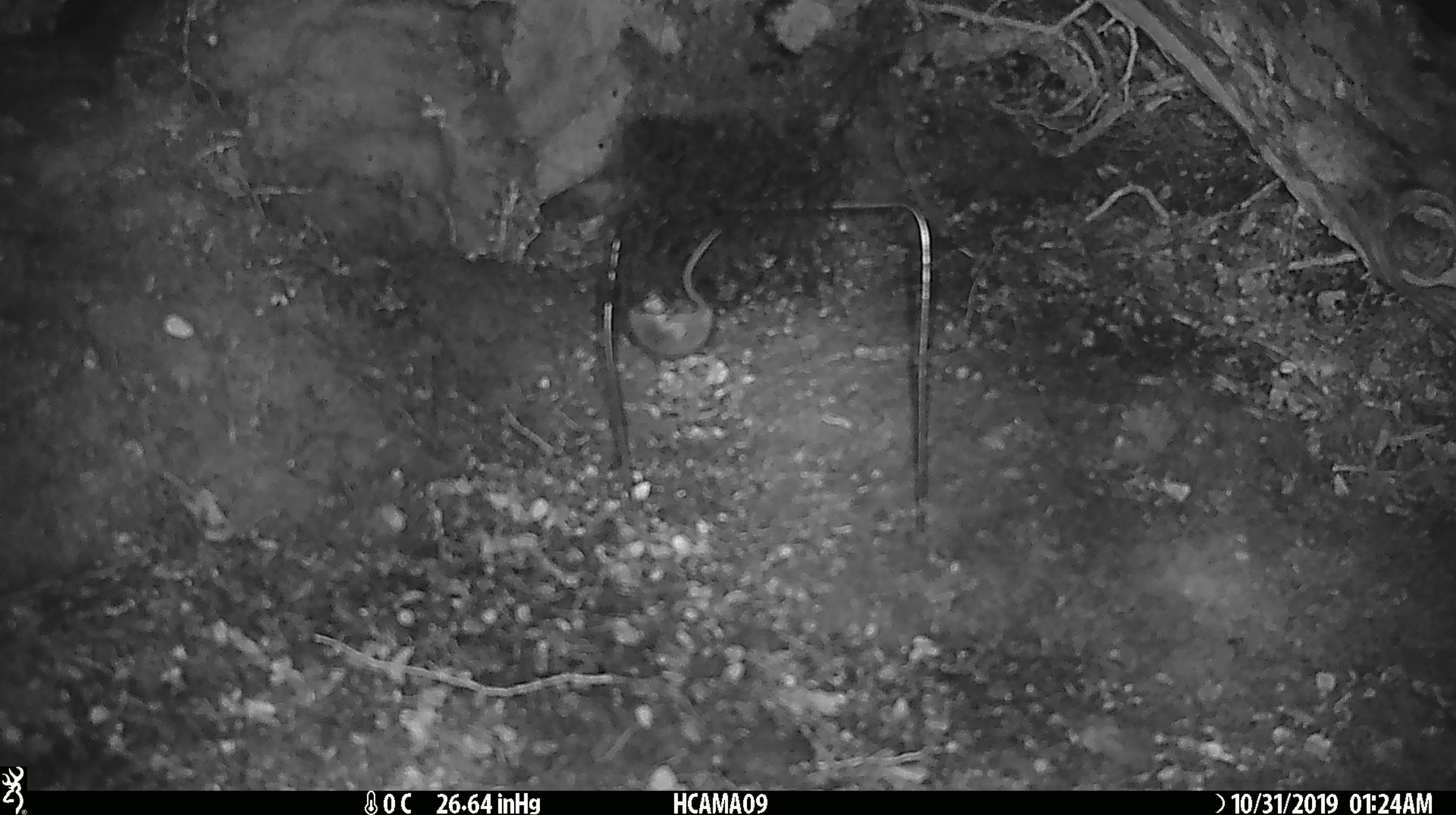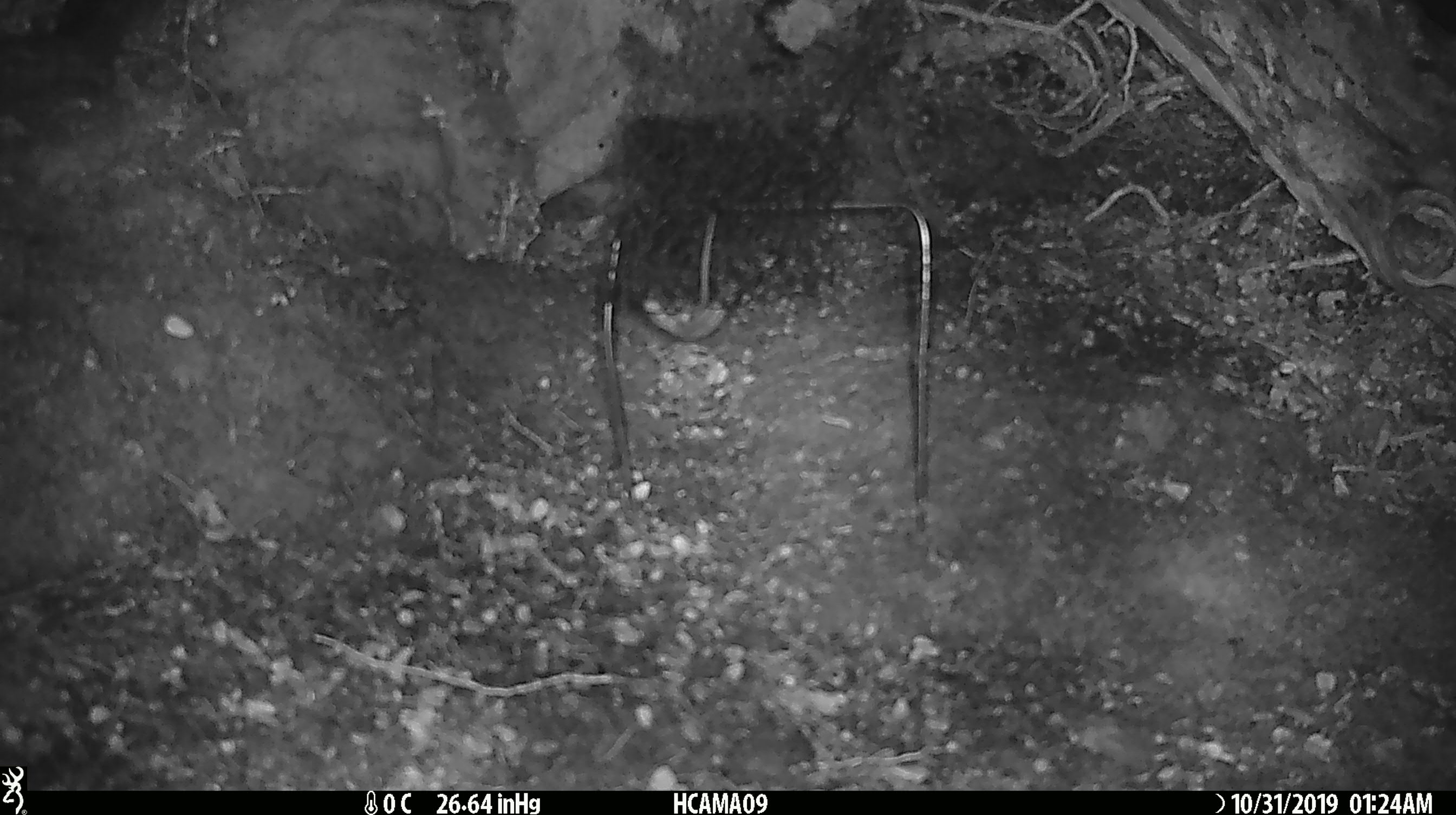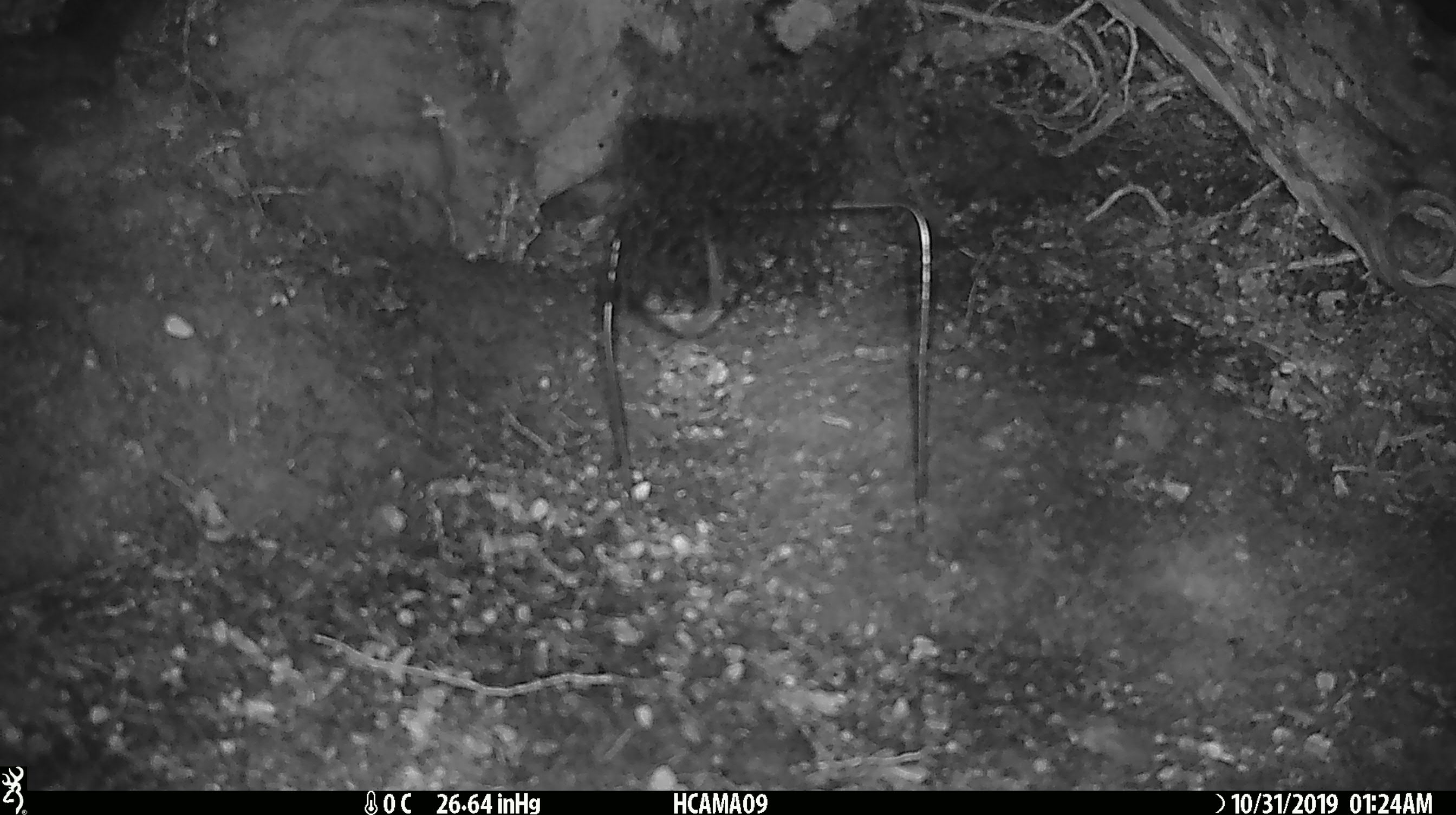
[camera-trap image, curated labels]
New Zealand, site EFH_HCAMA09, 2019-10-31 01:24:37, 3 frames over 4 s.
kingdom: Animalia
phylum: Chordata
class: Mammalia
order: Rodentia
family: Muridae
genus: Mus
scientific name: Mus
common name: mouse